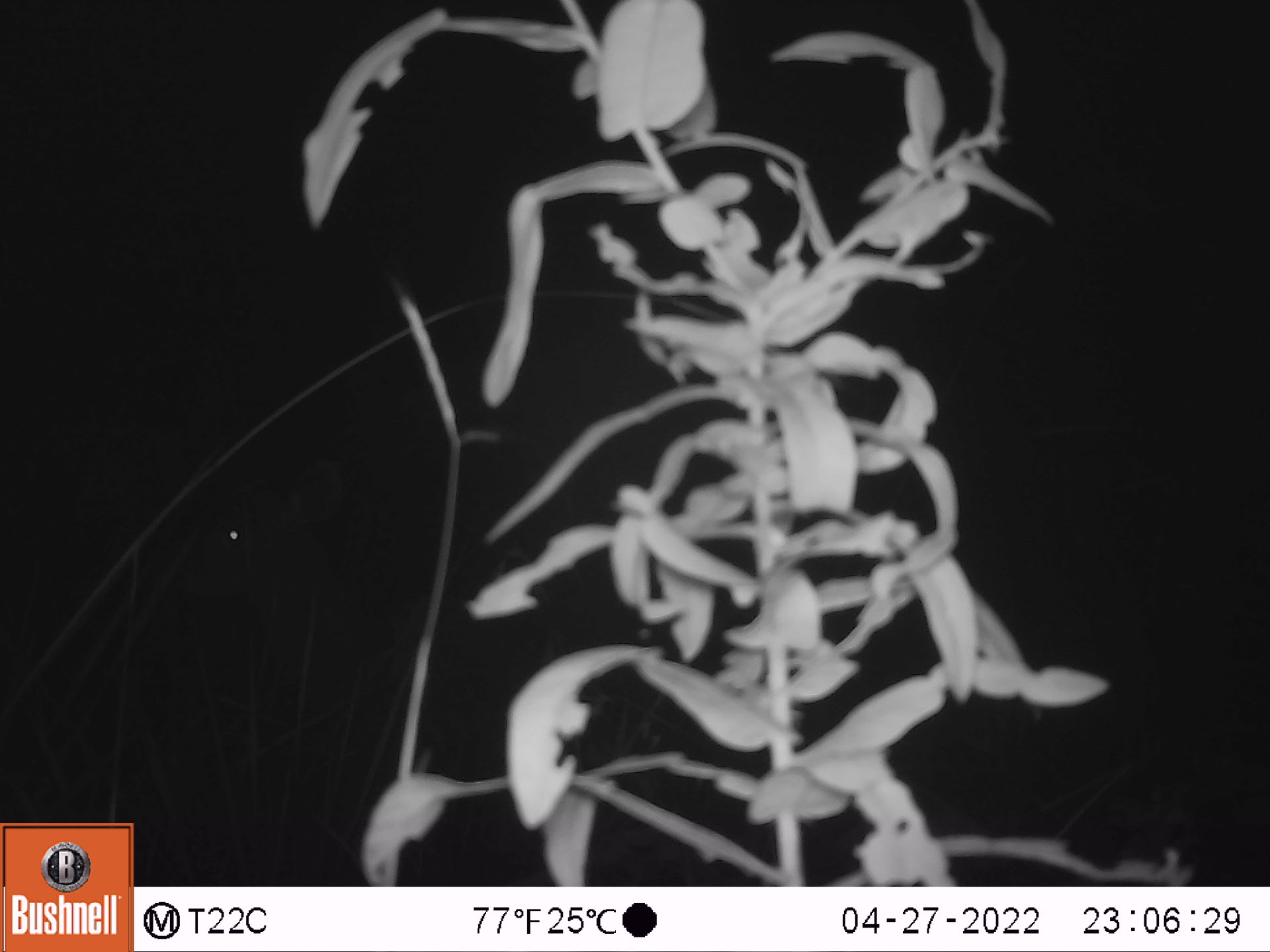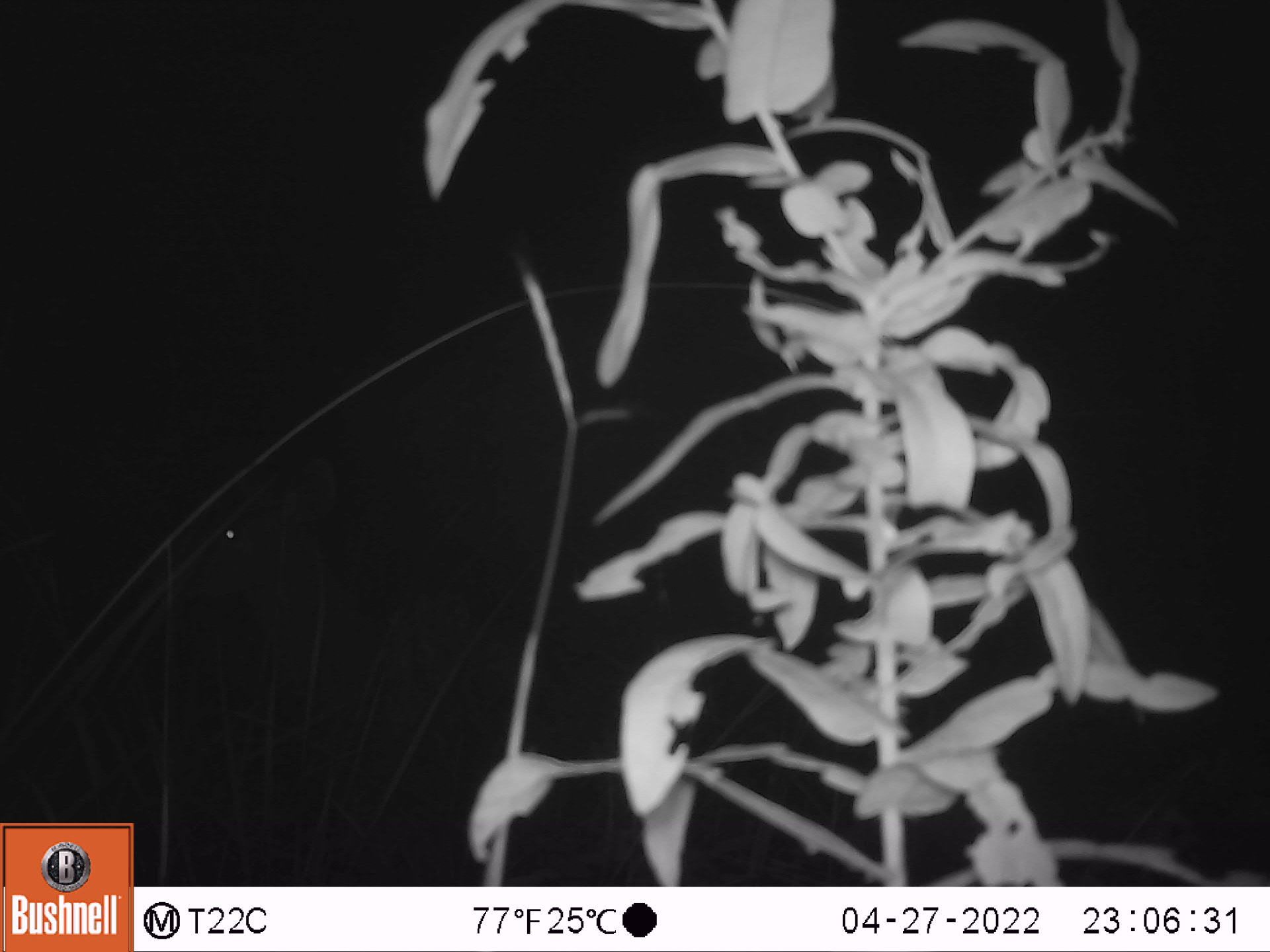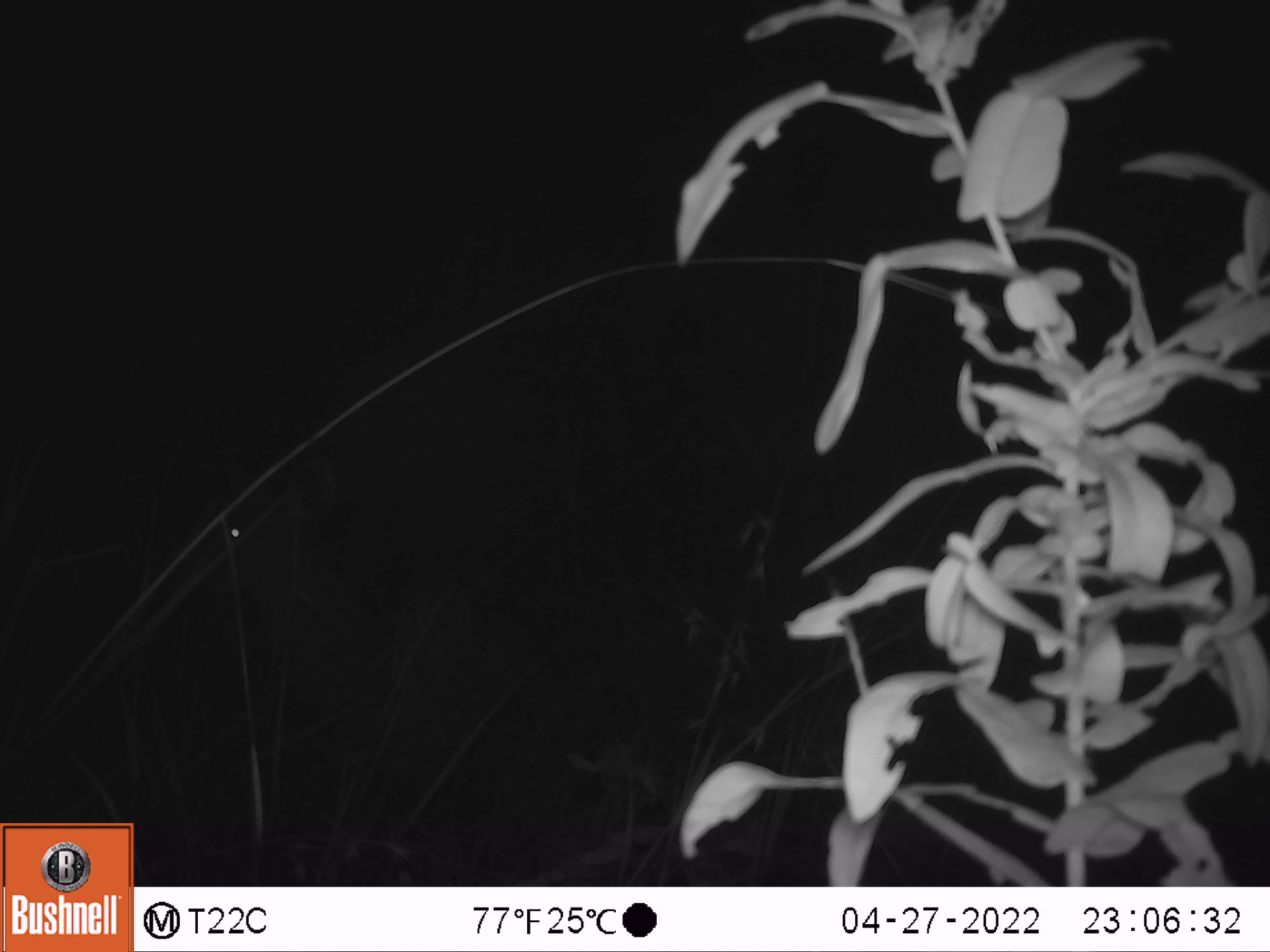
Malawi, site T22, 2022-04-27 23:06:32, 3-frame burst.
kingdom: Animalia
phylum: Chordata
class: Mammalia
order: Artiodactyla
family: Bovidae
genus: Tragelaphus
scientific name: Tragelaphus strepsiceros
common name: greater kudu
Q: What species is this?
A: Greater kudu (Tragelaphus strepsiceros).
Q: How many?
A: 1.